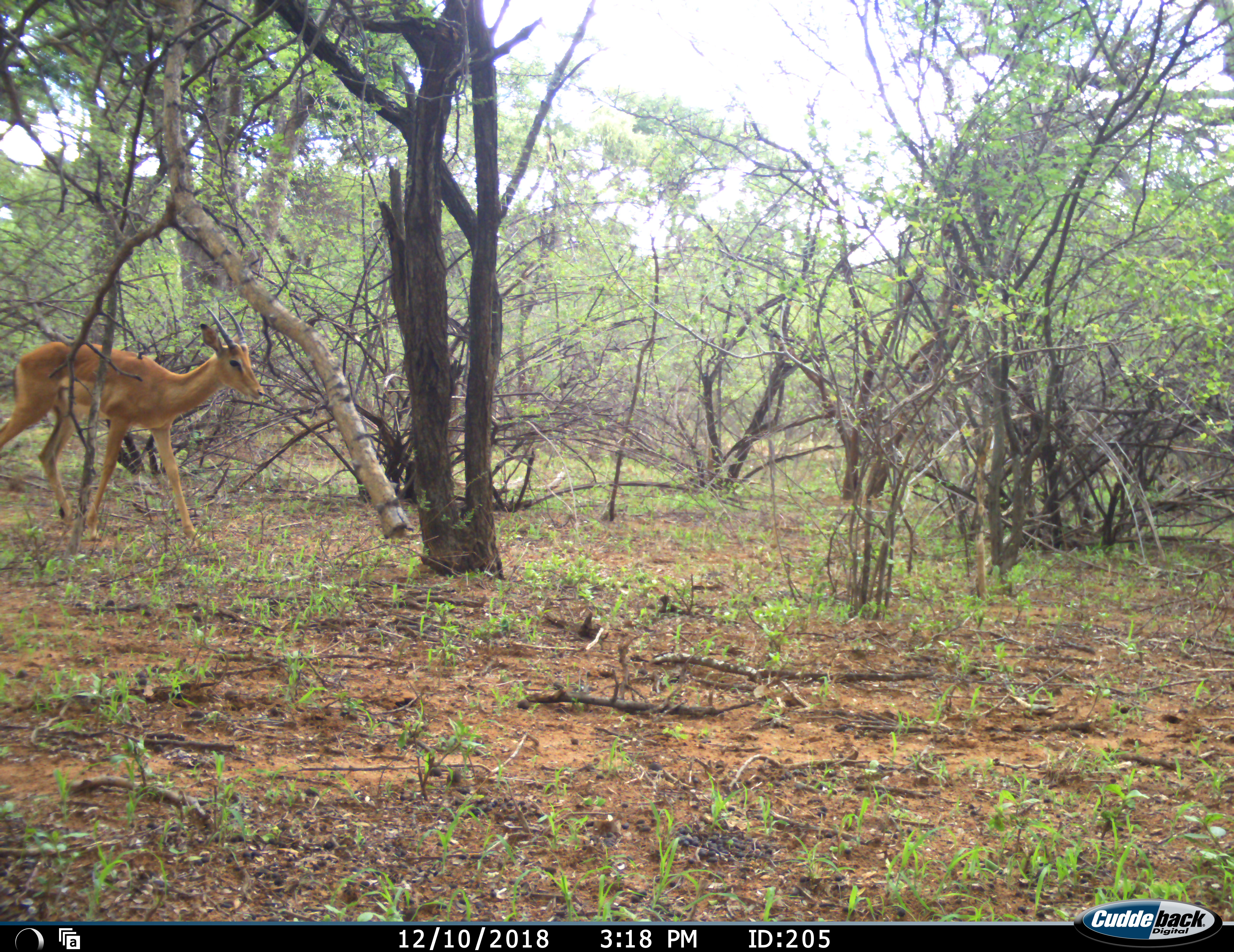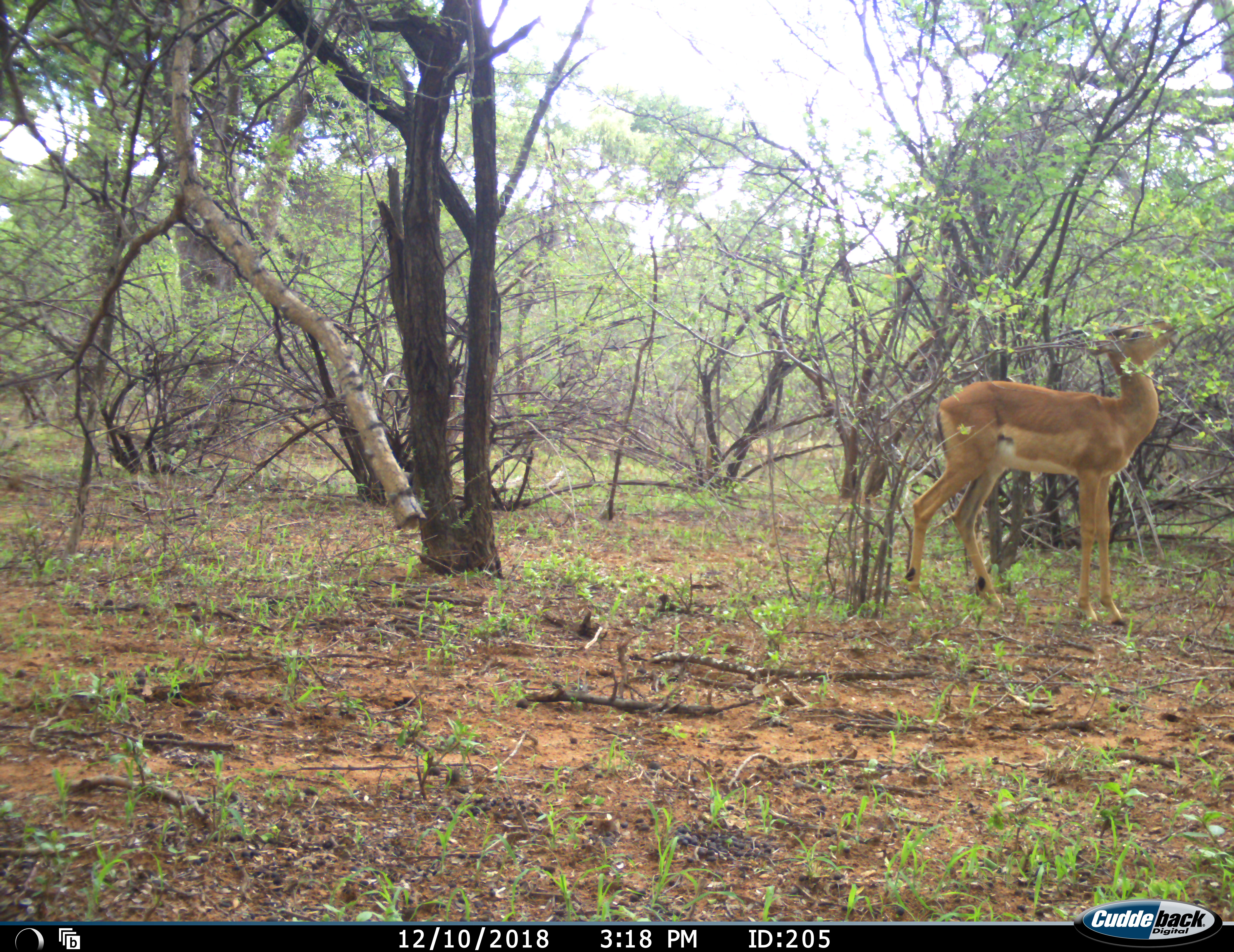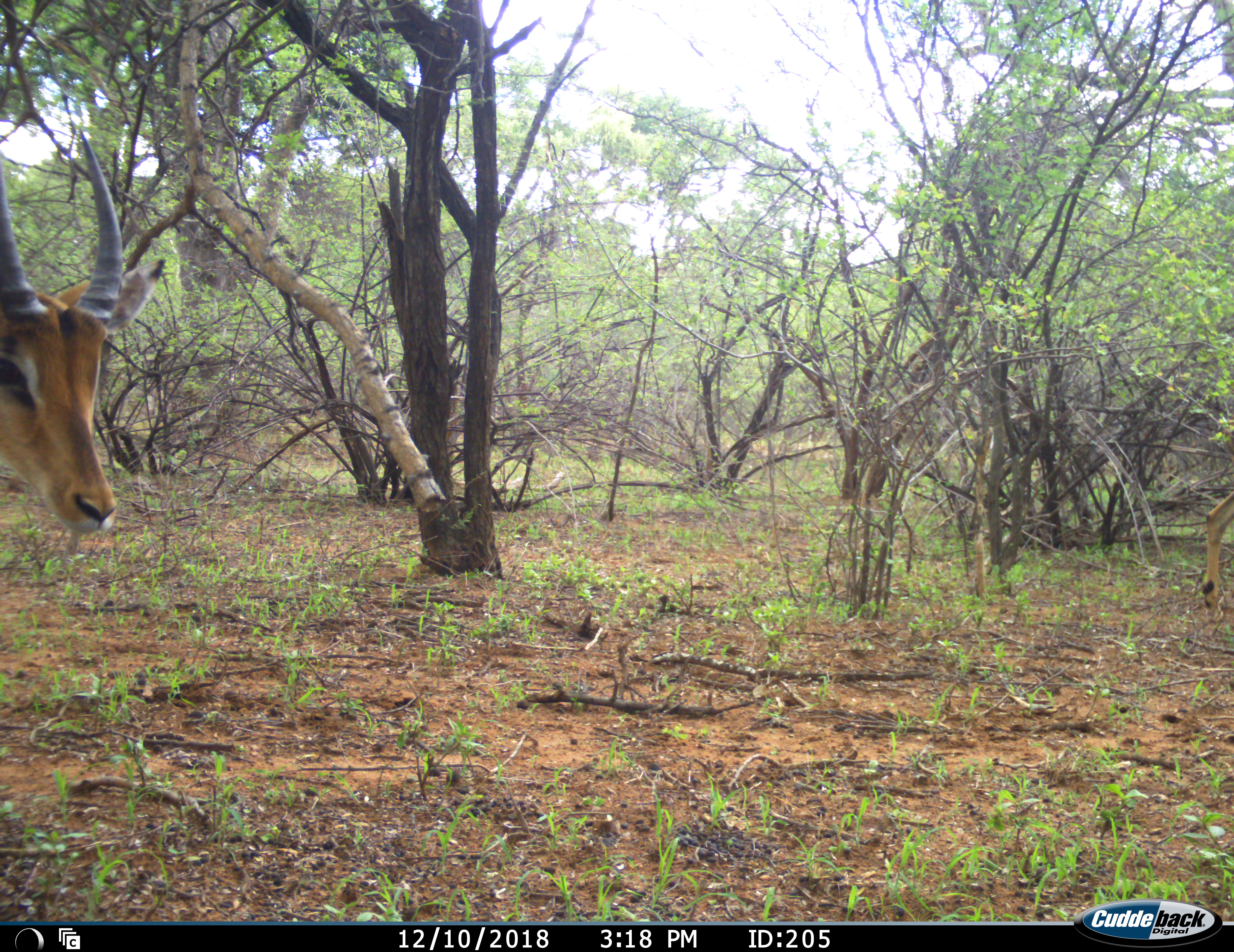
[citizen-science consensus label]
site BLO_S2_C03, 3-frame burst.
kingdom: Animalia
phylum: Chordata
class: Mammalia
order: Artiodactyla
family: Bovidae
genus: Aepyceros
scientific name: Aepyceros melampus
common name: impala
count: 2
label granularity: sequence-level